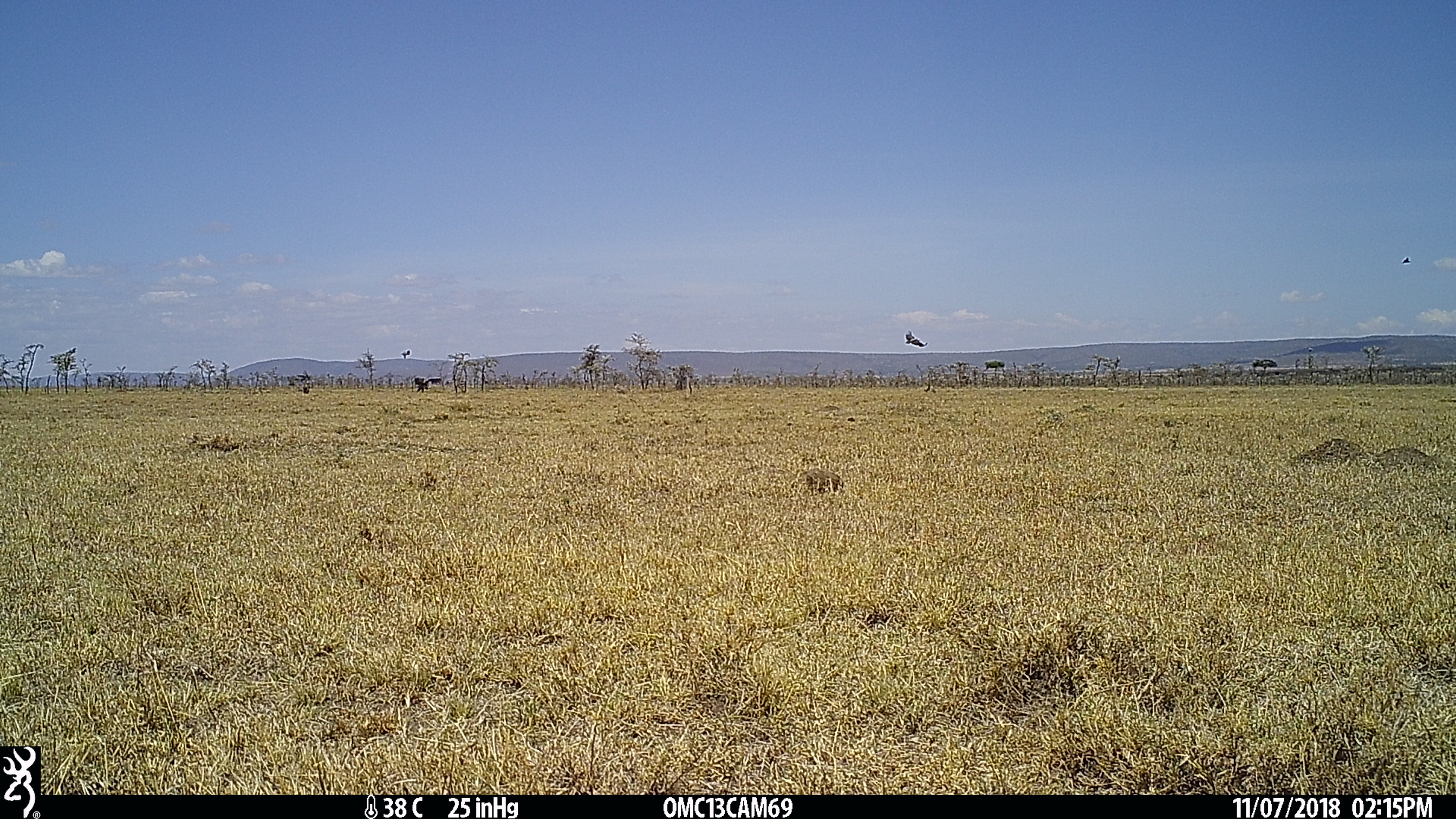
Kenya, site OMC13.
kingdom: Animalia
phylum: Chordata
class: Aves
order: Accipitriformes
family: Accipitridae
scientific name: Accipitridae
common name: vulture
Vulture (Accipitridae).